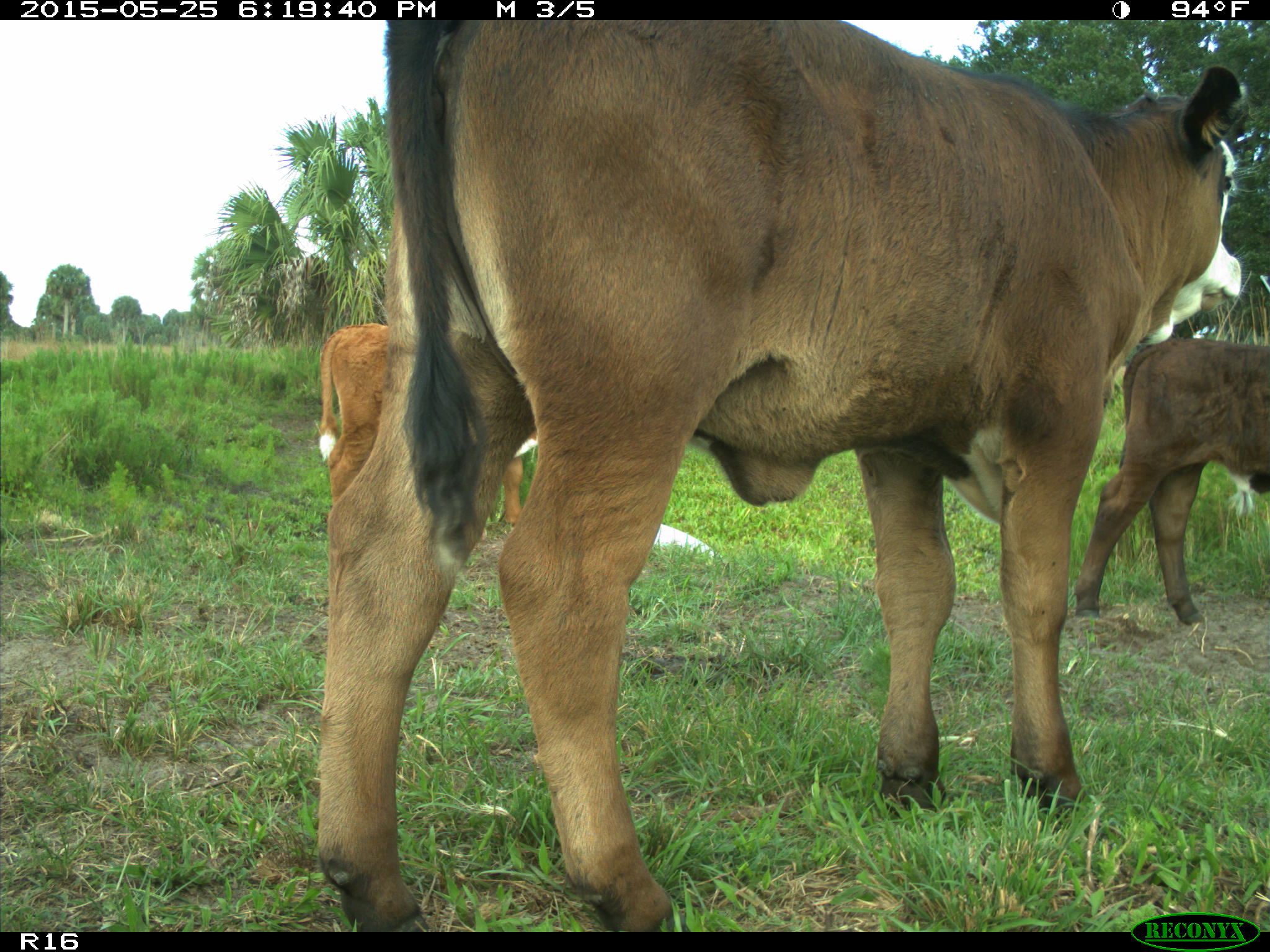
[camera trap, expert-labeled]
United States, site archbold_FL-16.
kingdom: Animalia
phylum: Chordata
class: Mammalia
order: Artiodactyla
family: Bovidae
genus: Bos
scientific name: Bos taurus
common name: domestic cow